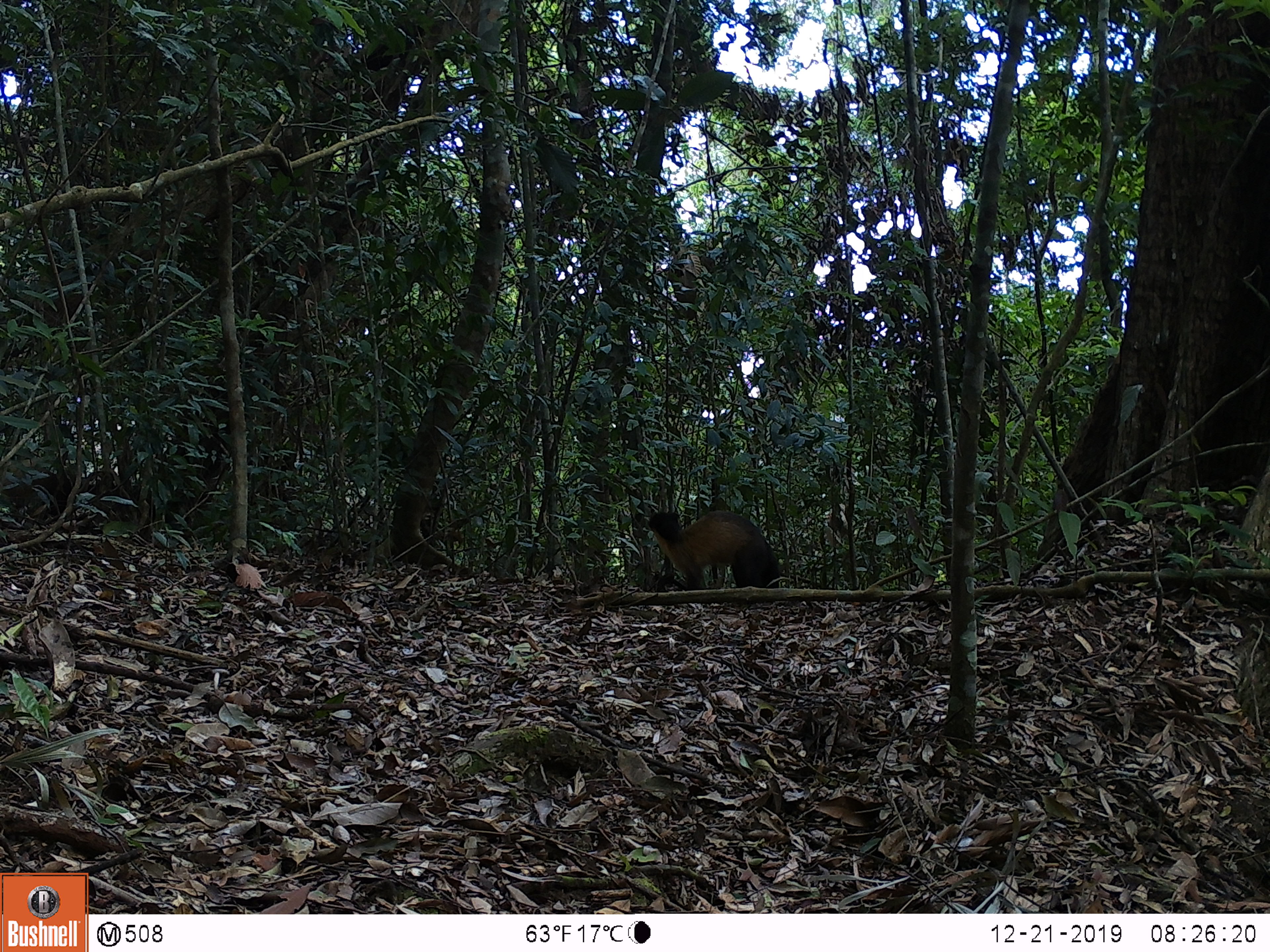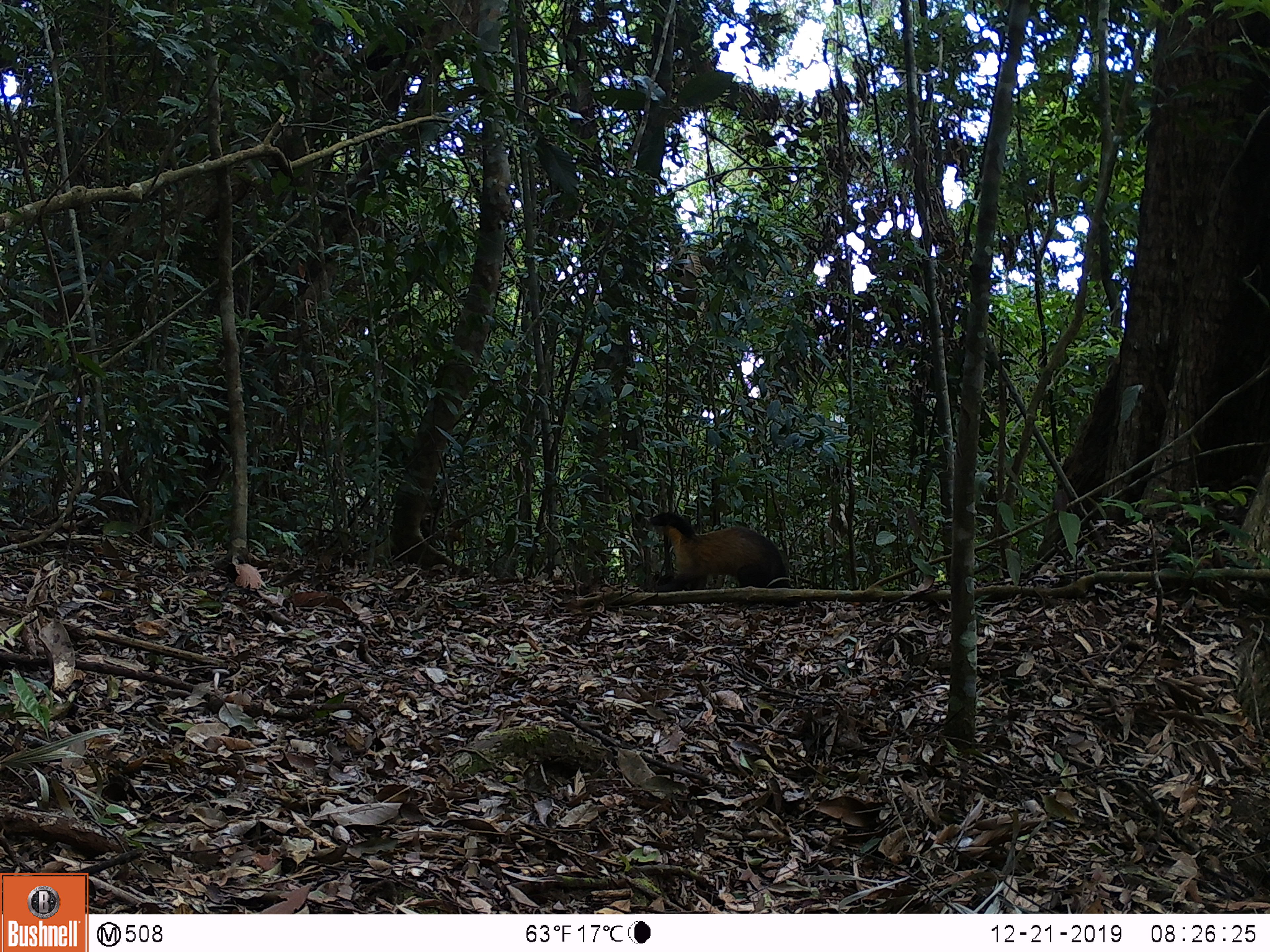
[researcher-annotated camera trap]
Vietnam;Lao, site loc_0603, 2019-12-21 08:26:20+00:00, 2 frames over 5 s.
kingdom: Animalia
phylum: Chordata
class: Mammalia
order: Carnivora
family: Mustelidae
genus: Martes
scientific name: Martes flavigula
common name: yellow-throated marten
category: yellow throated marten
Yellow throated marten (yellow-throated marten) (Martes flavigula). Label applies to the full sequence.